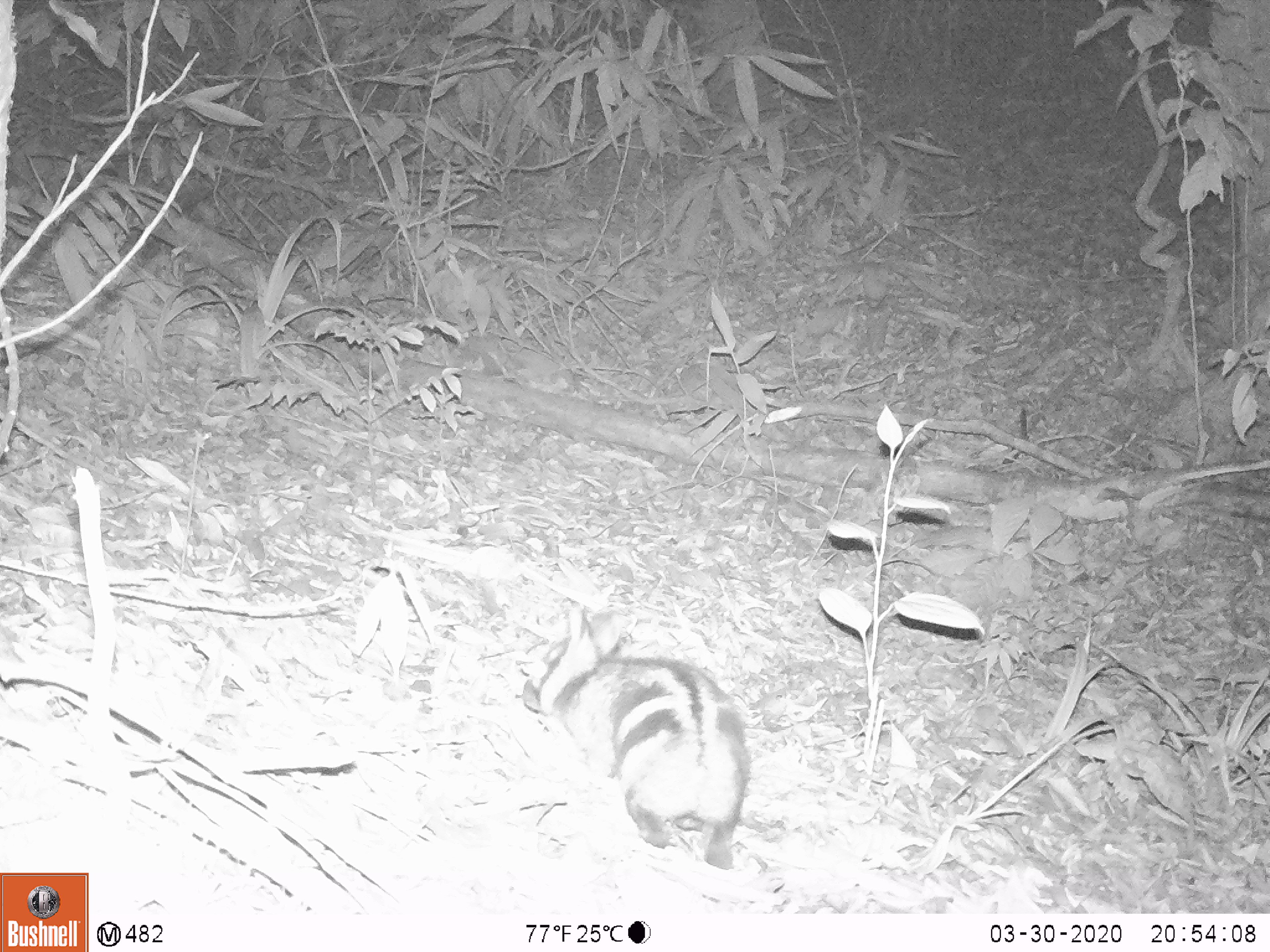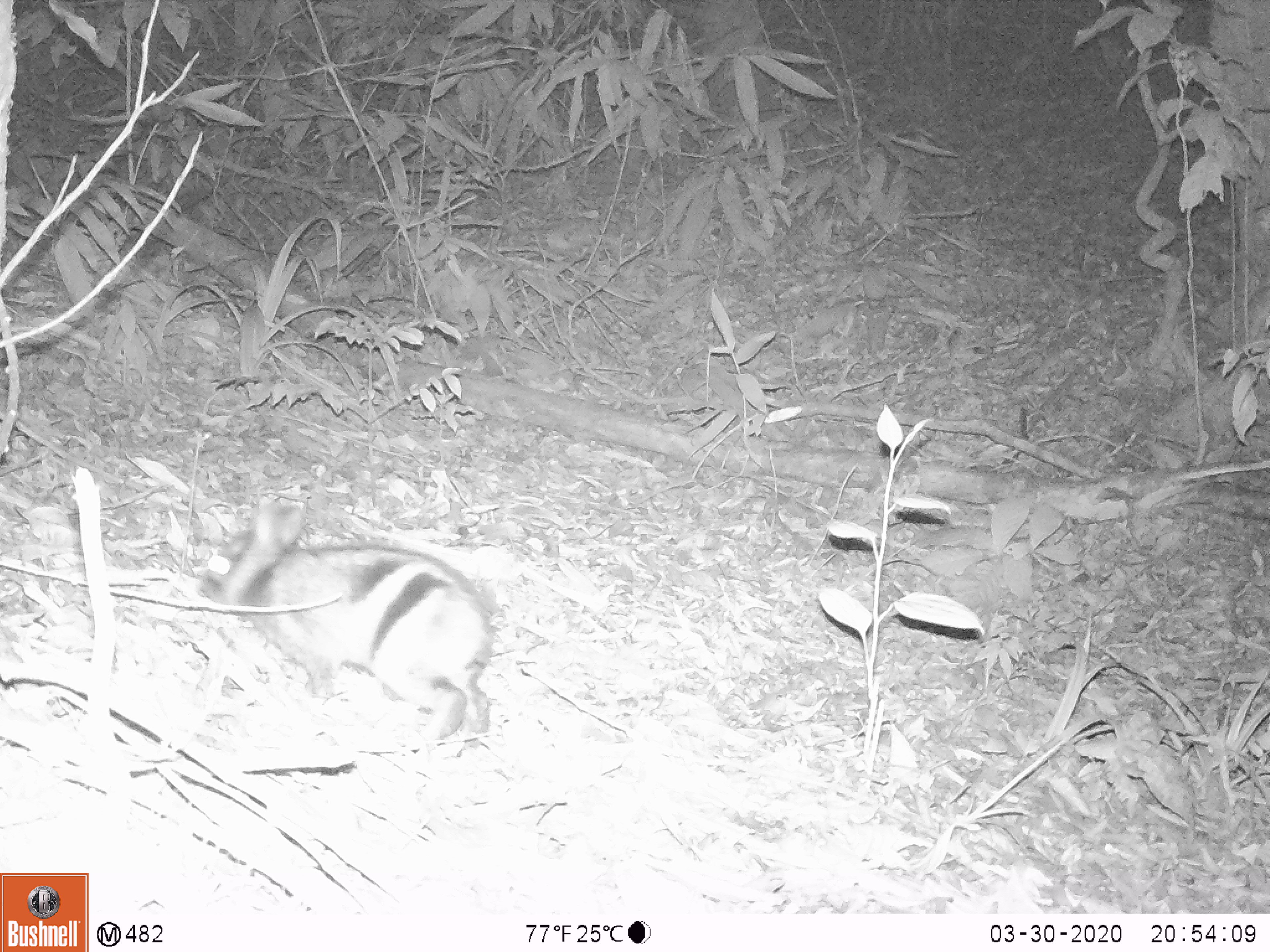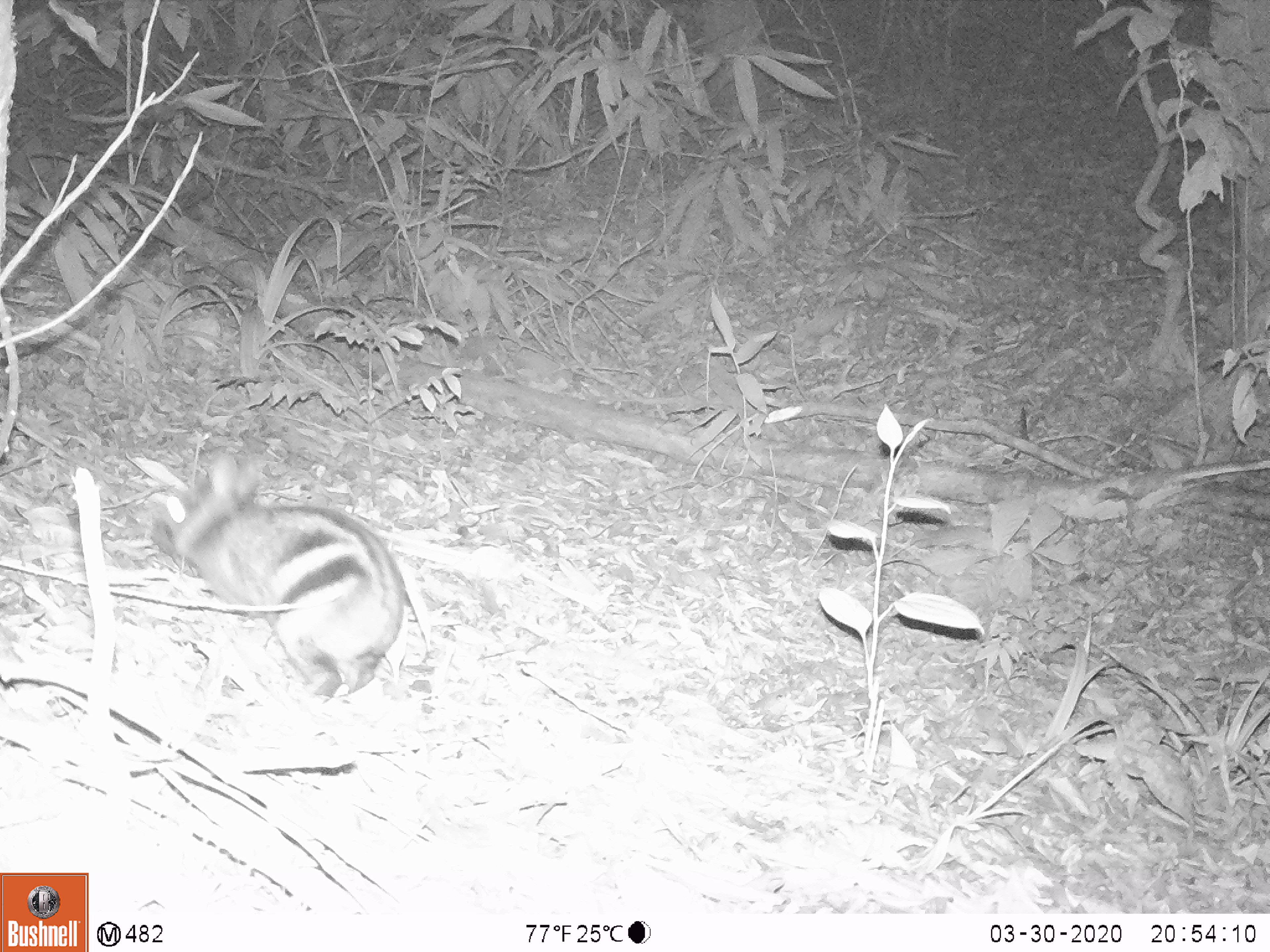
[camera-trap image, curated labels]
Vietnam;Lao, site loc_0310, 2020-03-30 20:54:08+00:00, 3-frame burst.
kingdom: Animalia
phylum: Chordata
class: Mammalia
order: Lagomorpha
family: Leporidae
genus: Nesolagus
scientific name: Nesolagus timminsi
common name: annamite striped rabbit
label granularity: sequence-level